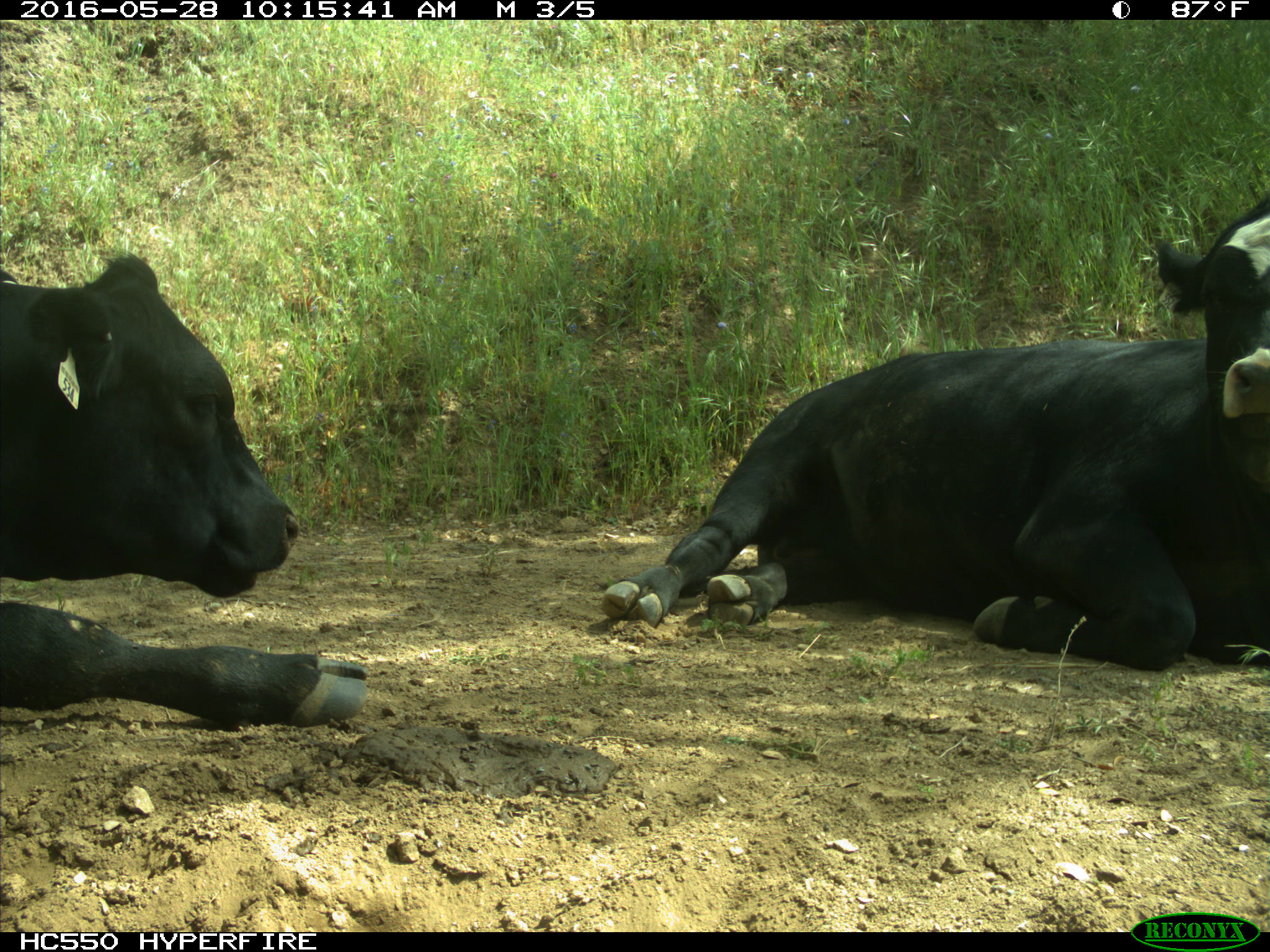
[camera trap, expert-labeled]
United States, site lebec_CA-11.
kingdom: Animalia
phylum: Chordata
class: Mammalia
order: Artiodactyla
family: Bovidae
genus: Bos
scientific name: Bos taurus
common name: domestic cow